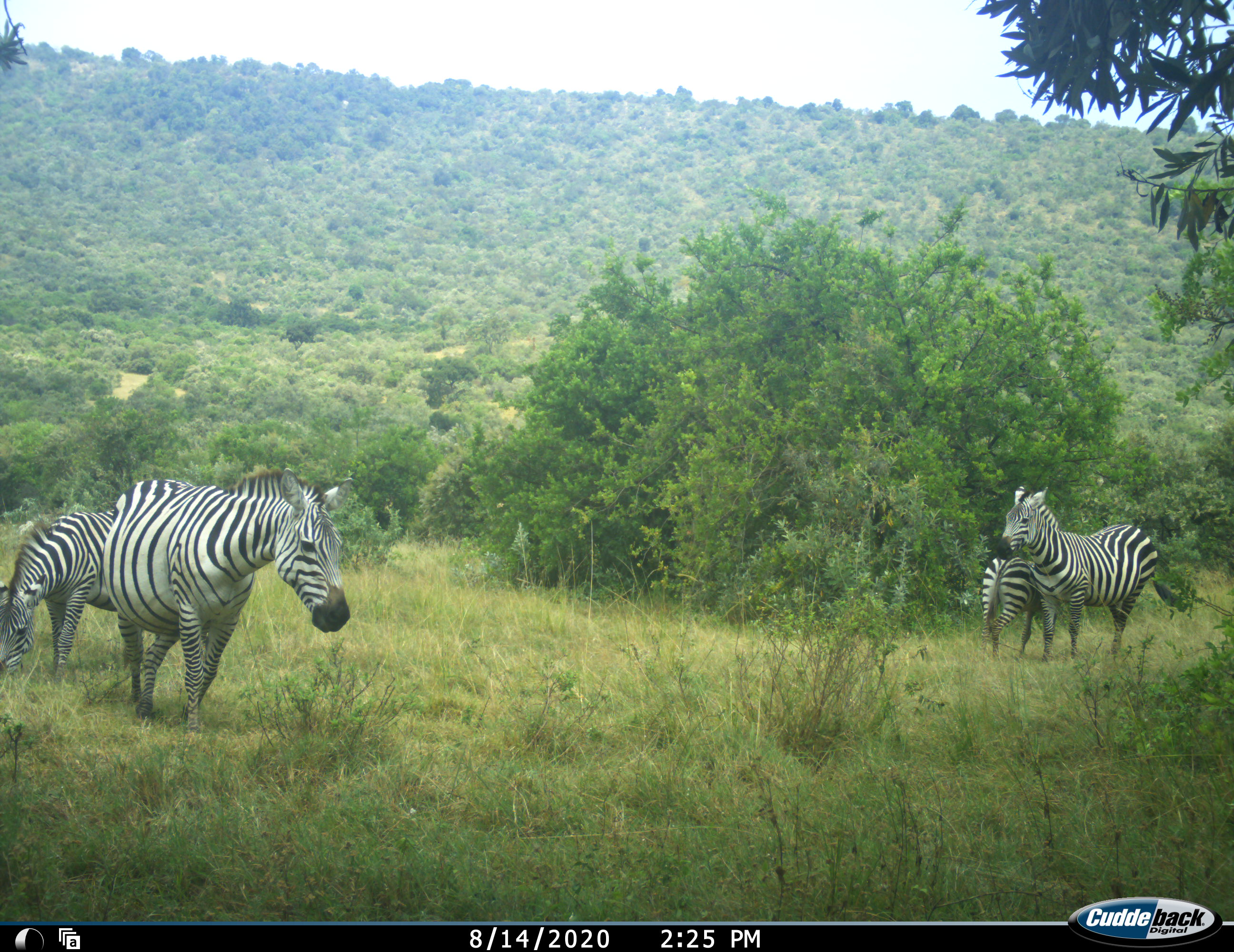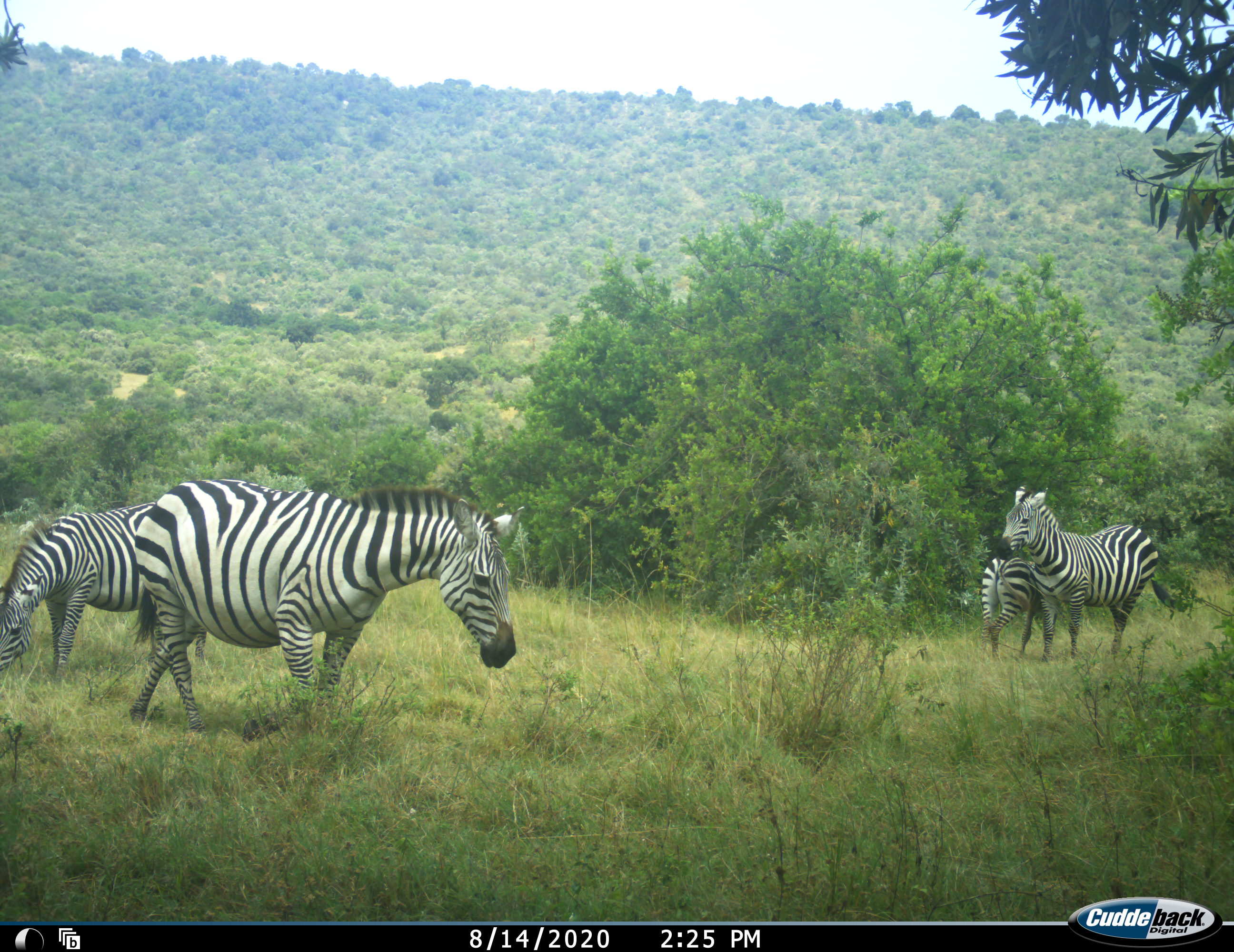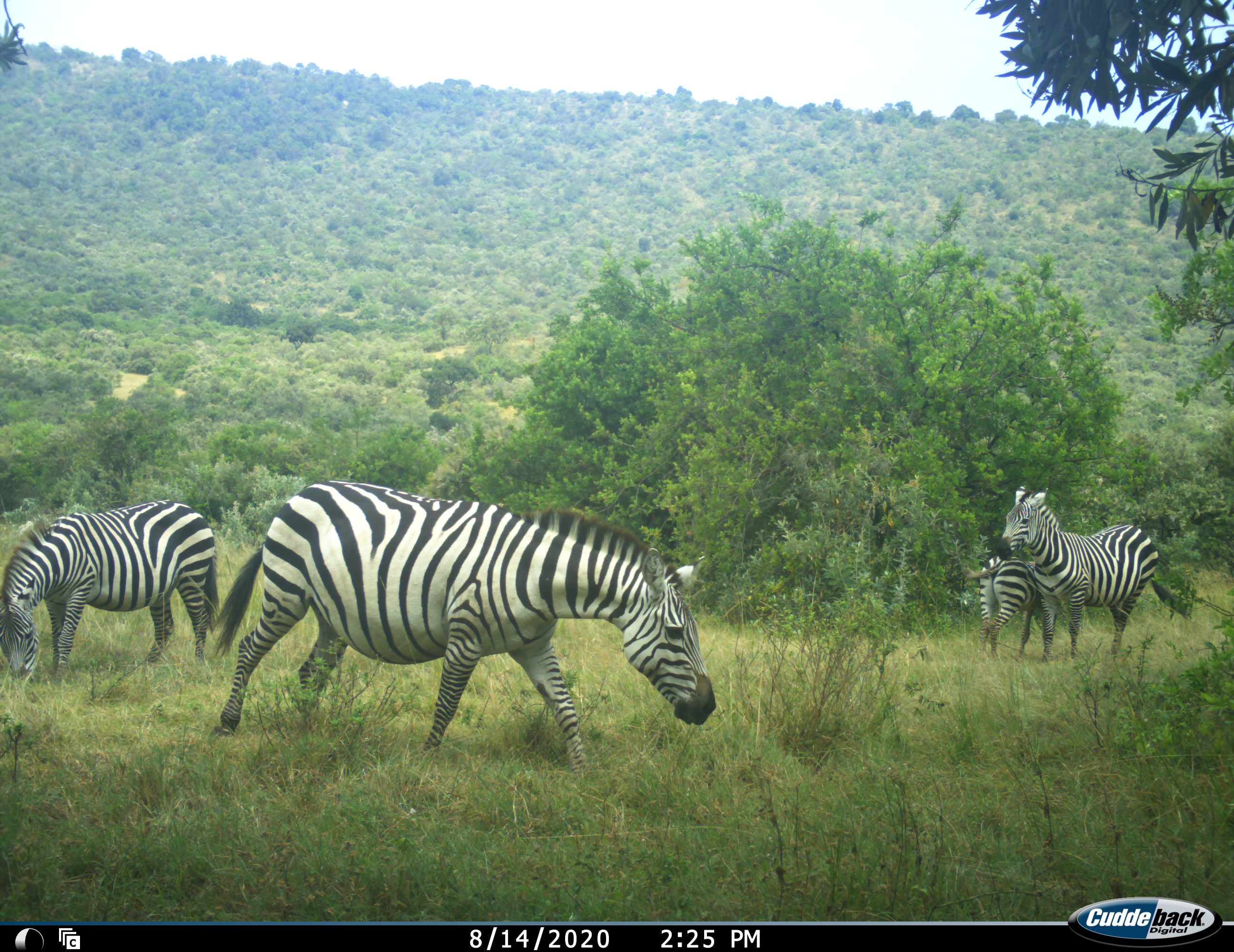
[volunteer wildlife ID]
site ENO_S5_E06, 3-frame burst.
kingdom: Animalia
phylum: Chordata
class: Mammalia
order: Perissodactyla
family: Equidae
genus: Equus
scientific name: Equus quagga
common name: plains zebra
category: zebraplains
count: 4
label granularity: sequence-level